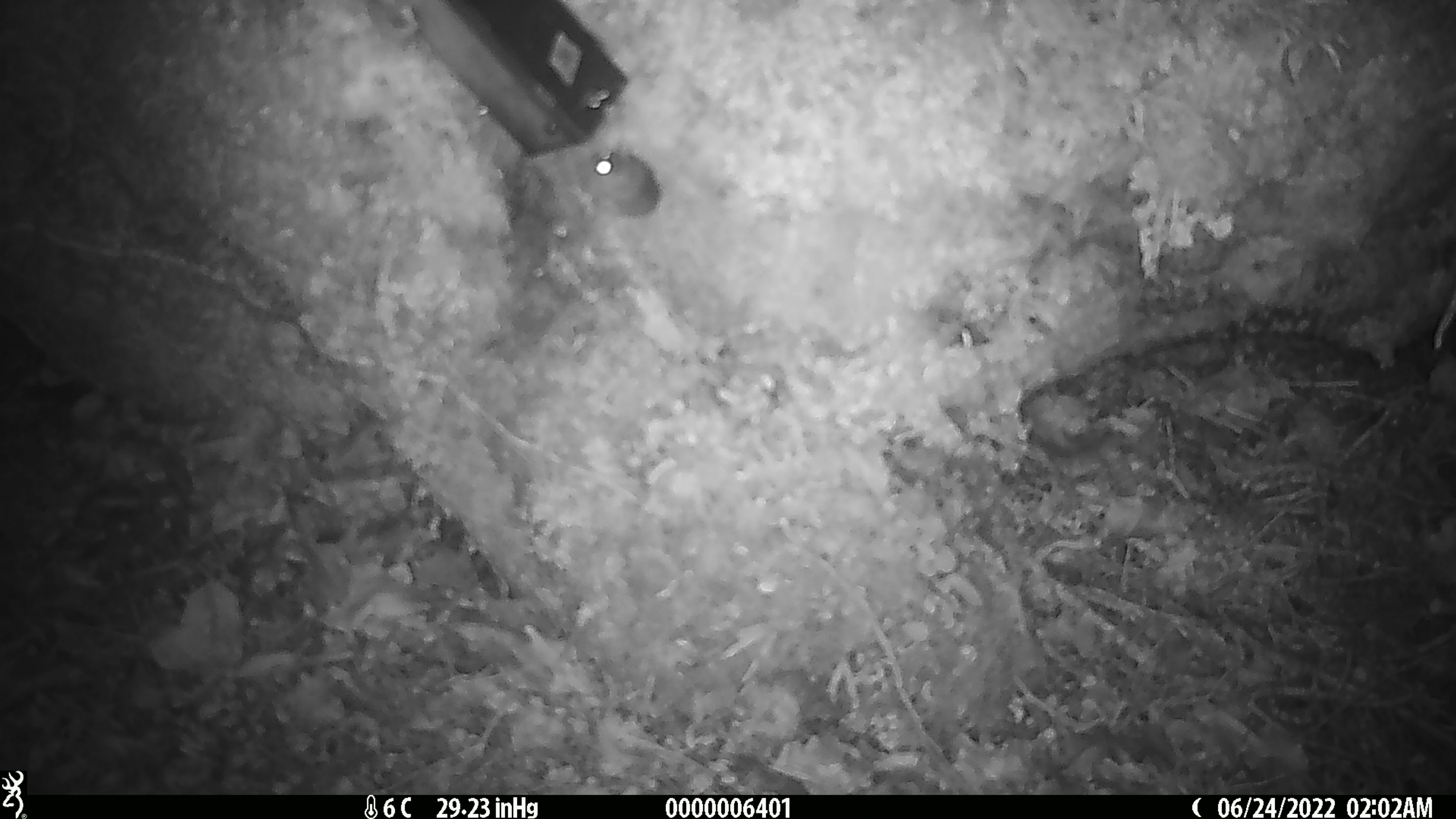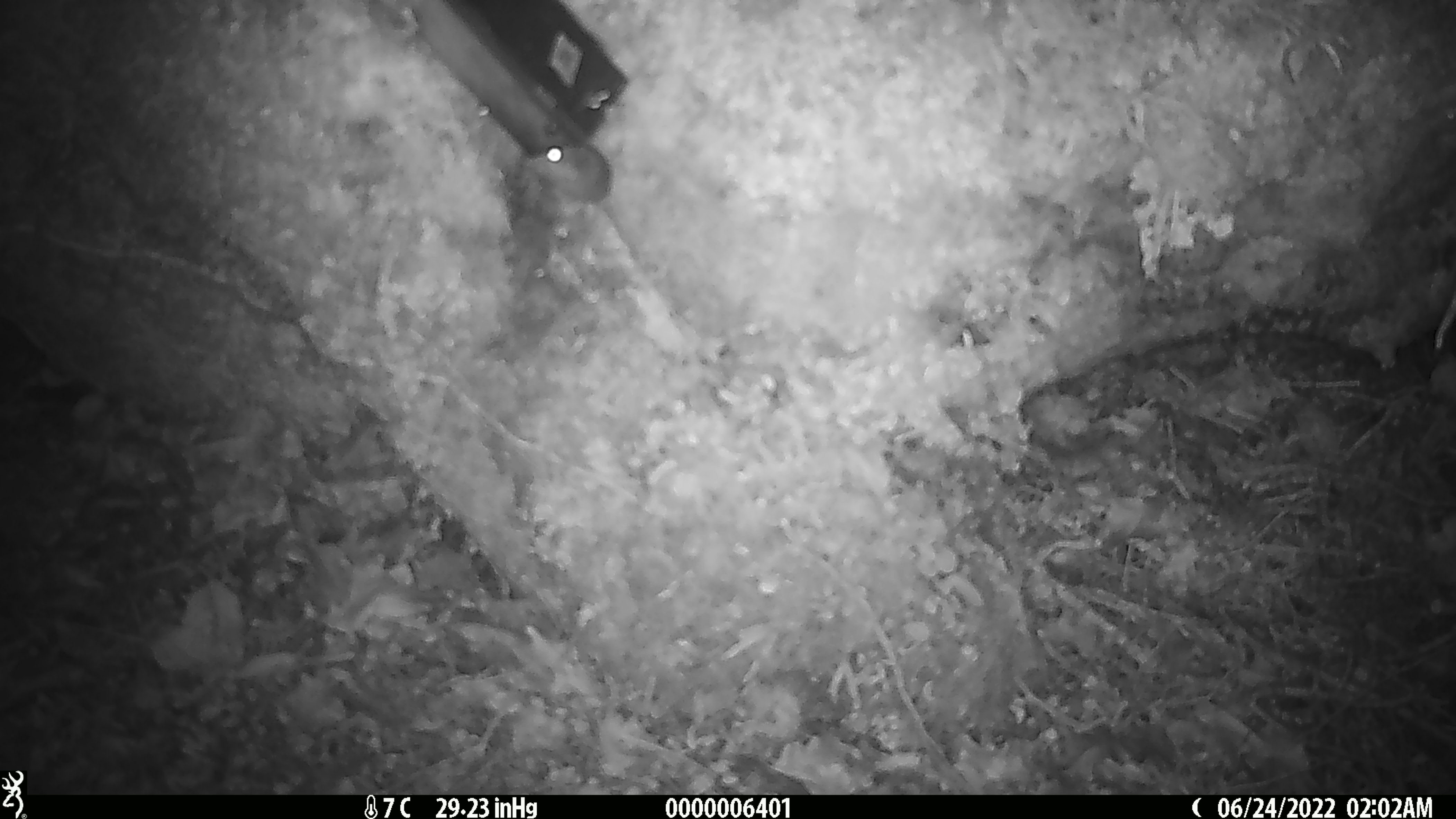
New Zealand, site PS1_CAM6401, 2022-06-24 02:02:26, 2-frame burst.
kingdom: Animalia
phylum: Chordata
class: Mammalia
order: Rodentia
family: Muridae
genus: Mus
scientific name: Mus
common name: mouse